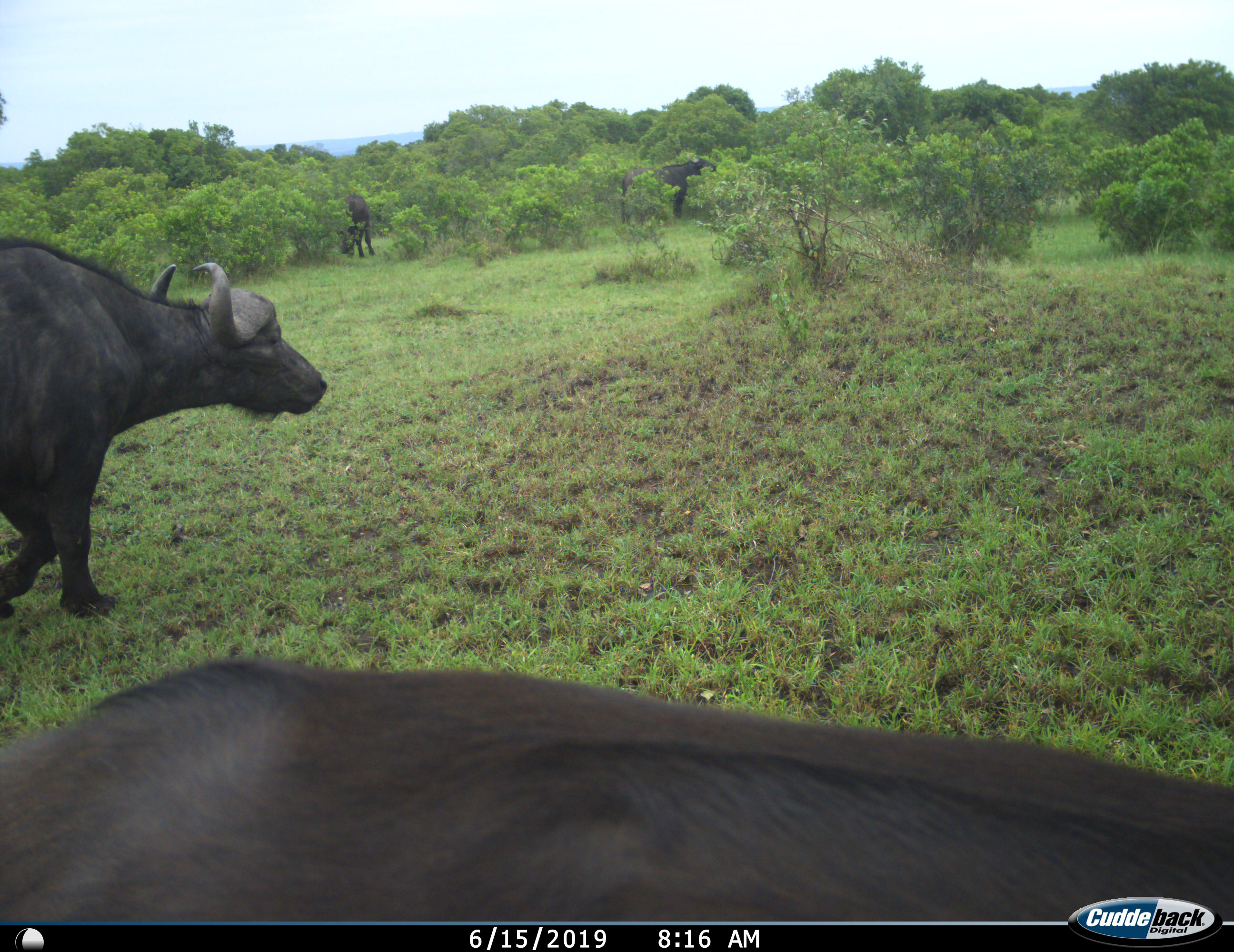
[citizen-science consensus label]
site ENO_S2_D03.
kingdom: Animalia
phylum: Chordata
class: Mammalia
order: Artiodactyla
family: Bovidae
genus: Syncerus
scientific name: Syncerus caffer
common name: african buffalo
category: buffalo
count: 4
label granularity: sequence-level